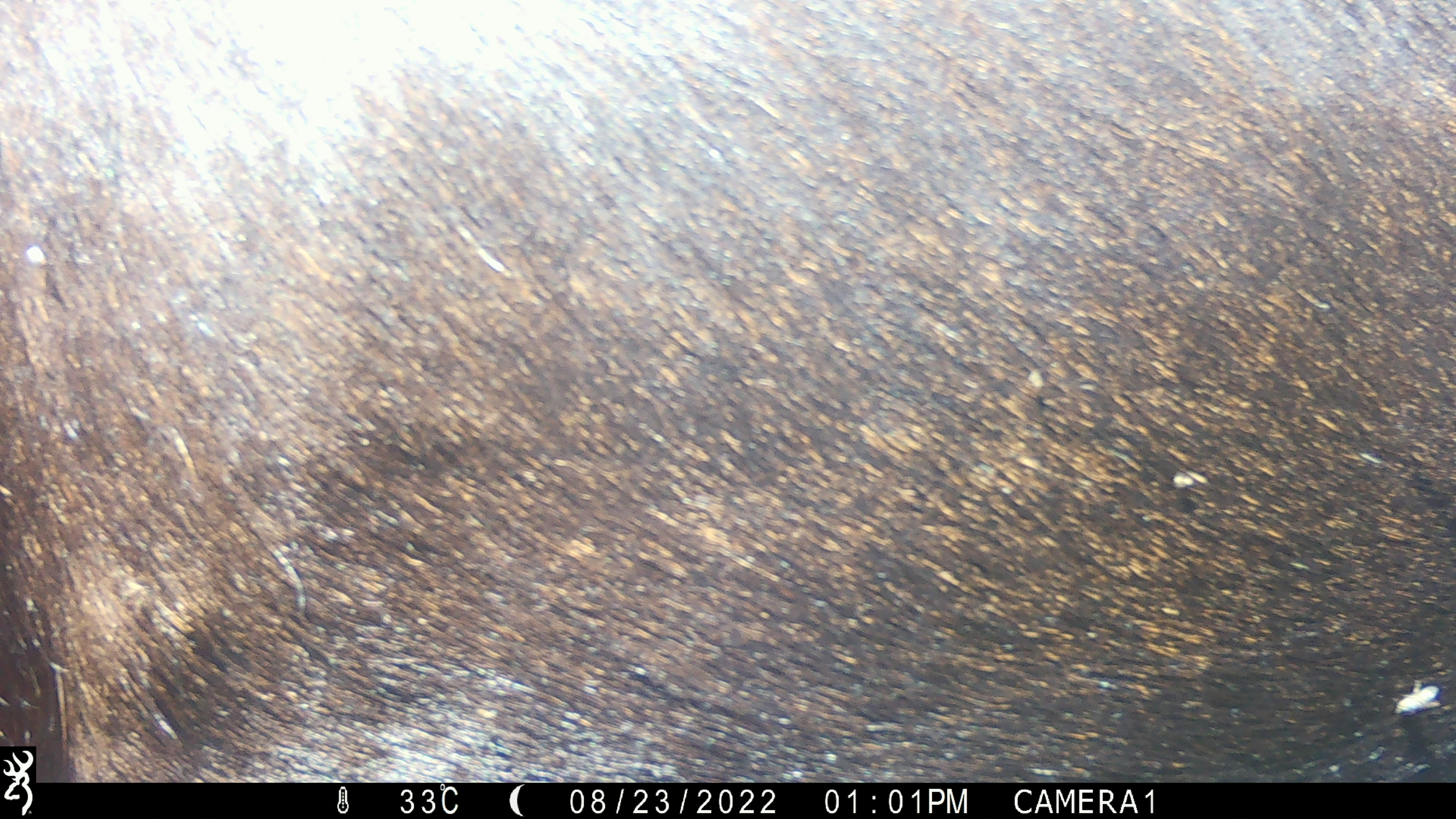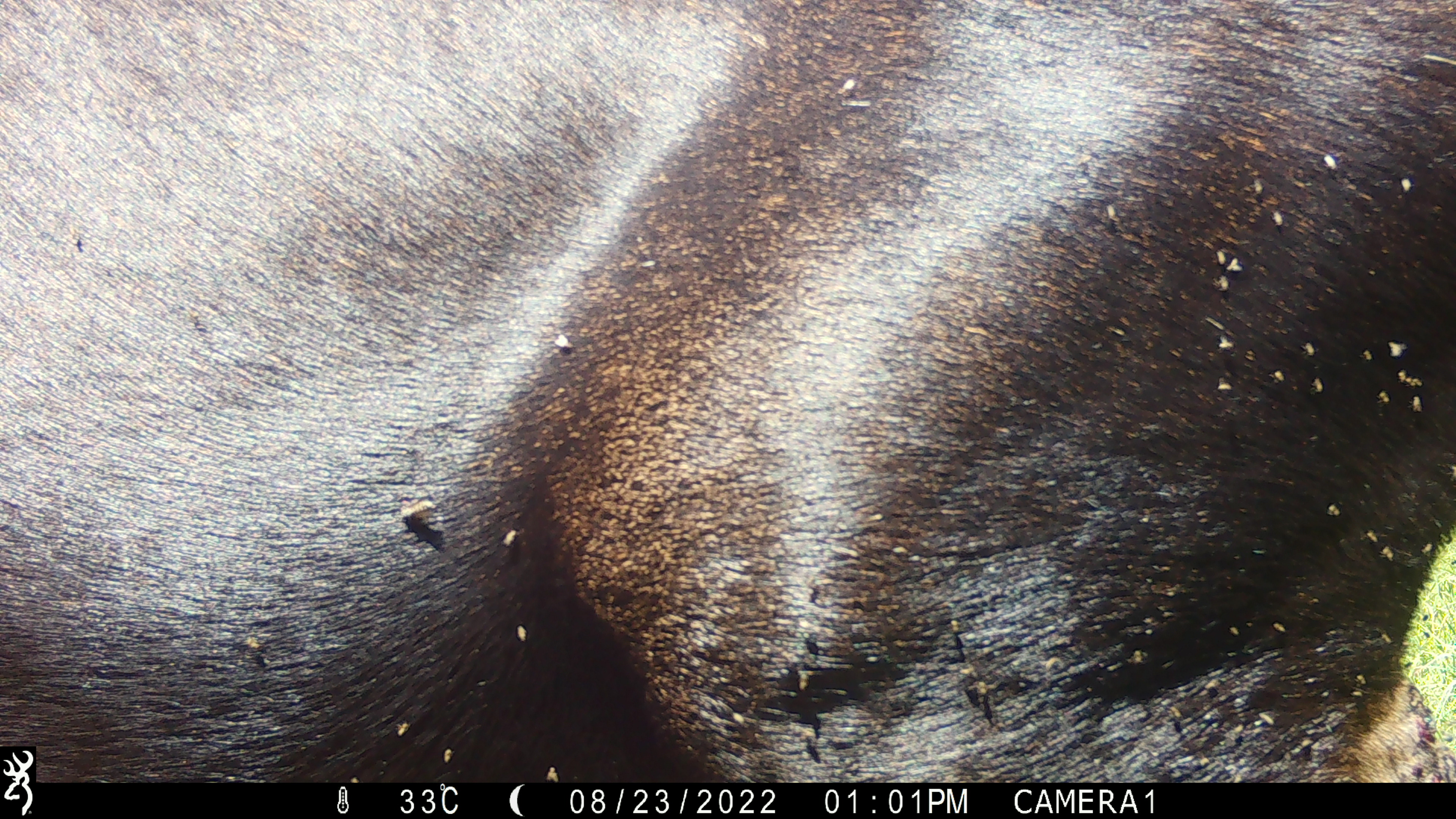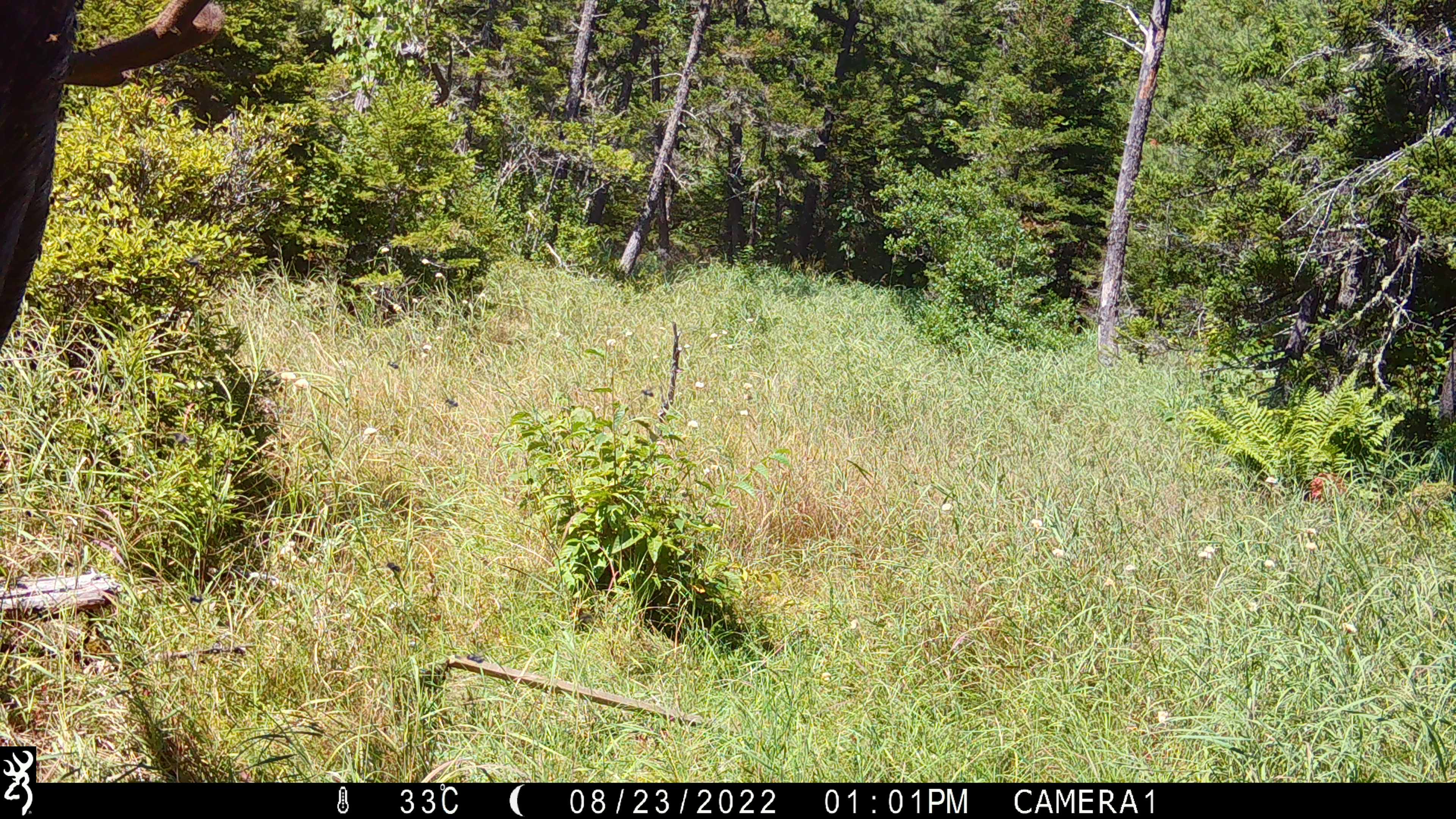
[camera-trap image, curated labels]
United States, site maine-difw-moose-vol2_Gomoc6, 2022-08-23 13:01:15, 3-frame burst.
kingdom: Animalia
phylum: Chordata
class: Mammalia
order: Artiodactyla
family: Cervidae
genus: Alces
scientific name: Alces alces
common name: moose